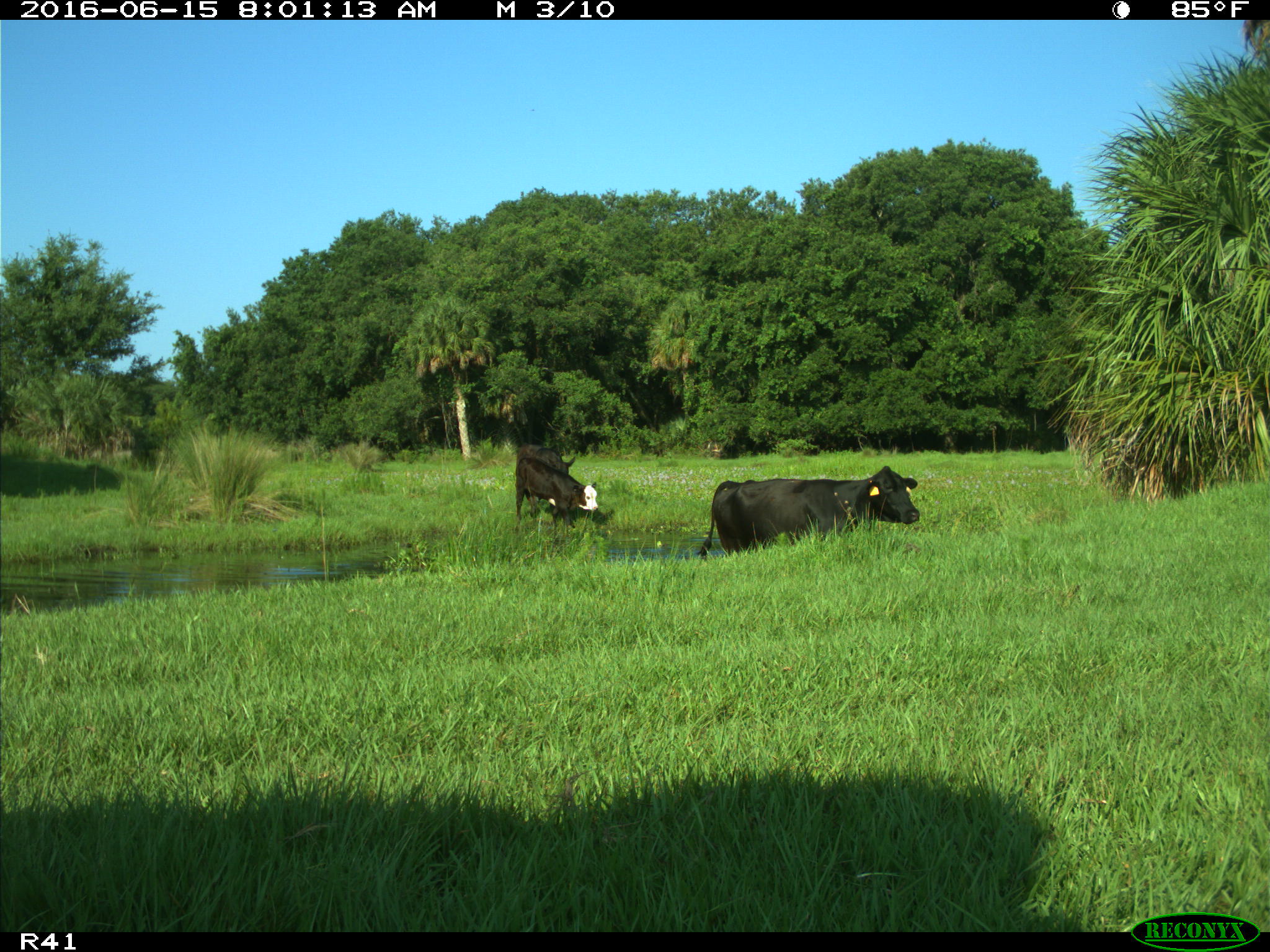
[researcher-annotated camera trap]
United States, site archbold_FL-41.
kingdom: Animalia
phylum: Chordata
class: Mammalia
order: Artiodactyla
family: Bovidae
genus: Bos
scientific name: Bos taurus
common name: domestic cow